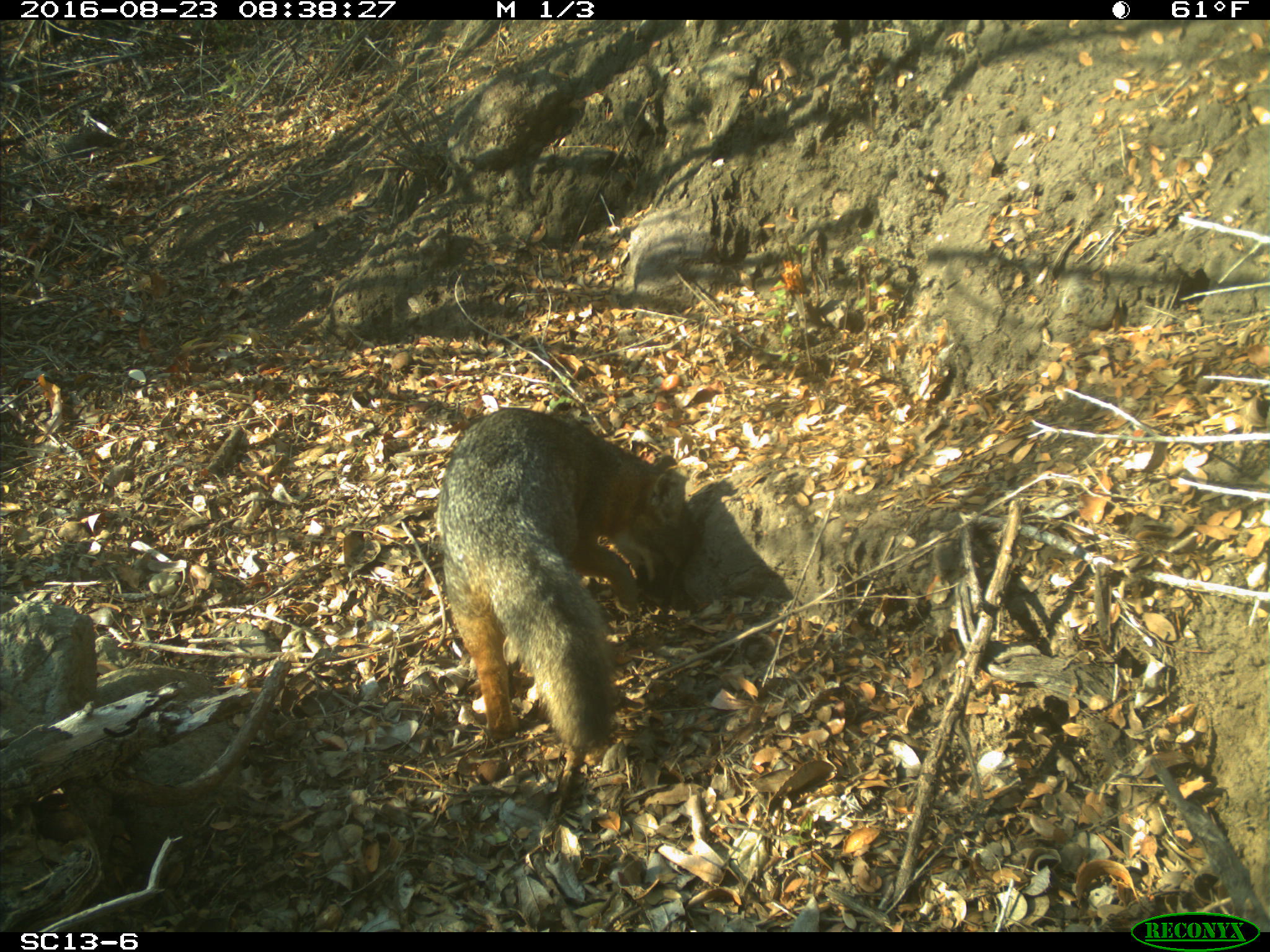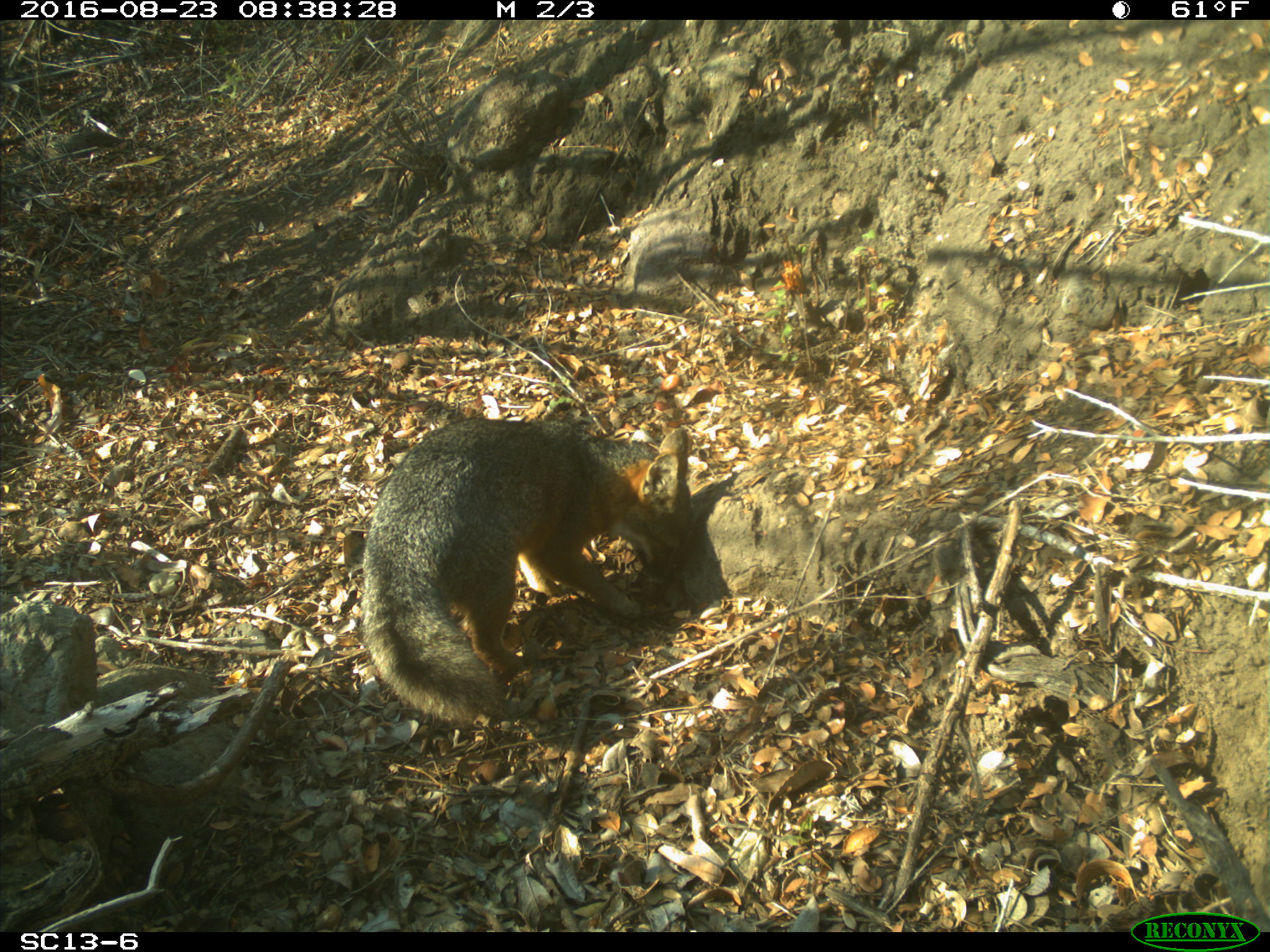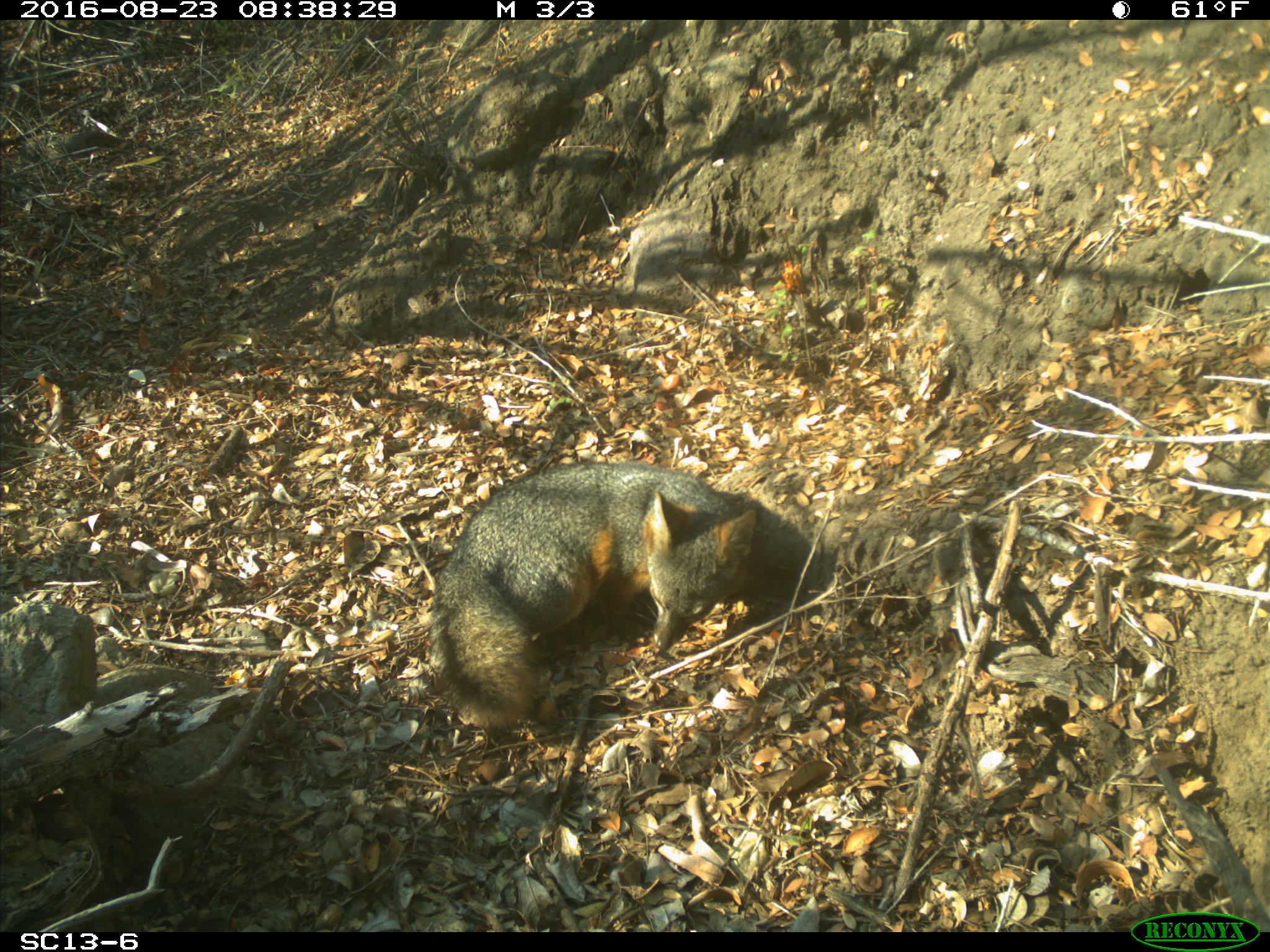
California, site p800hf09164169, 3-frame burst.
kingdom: Animalia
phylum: Chordata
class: Mammalia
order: Carnivora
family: Canidae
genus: Urocyon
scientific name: Urocyon littoralis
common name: island fox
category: fox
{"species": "fox (island fox) (Urocyon littoralis)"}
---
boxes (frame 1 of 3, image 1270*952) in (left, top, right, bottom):
fox: (437, 407, 696, 750)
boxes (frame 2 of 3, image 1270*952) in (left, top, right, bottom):
fox: (364, 412, 690, 730)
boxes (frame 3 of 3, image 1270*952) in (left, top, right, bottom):
fox: (429, 459, 757, 733)